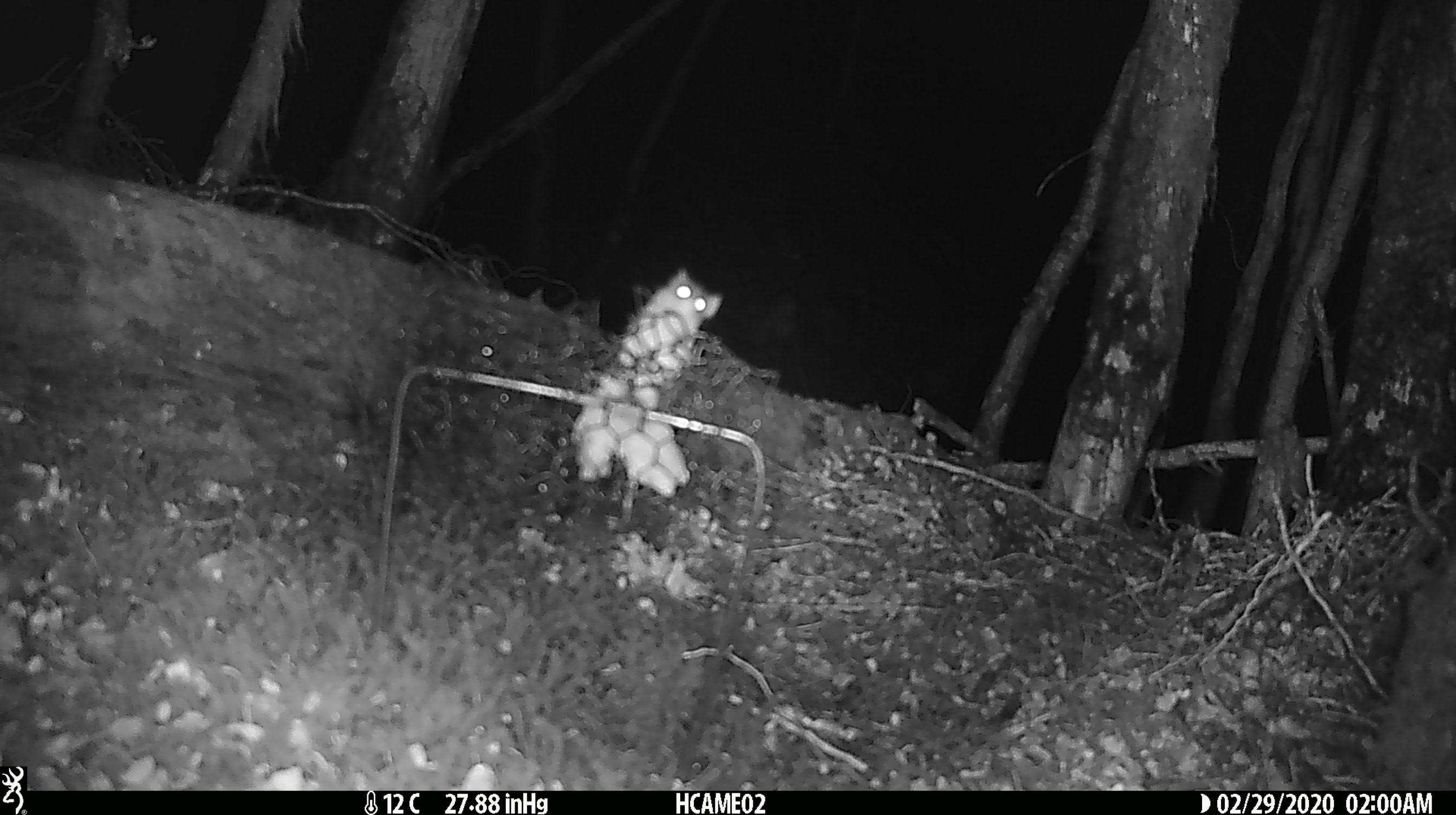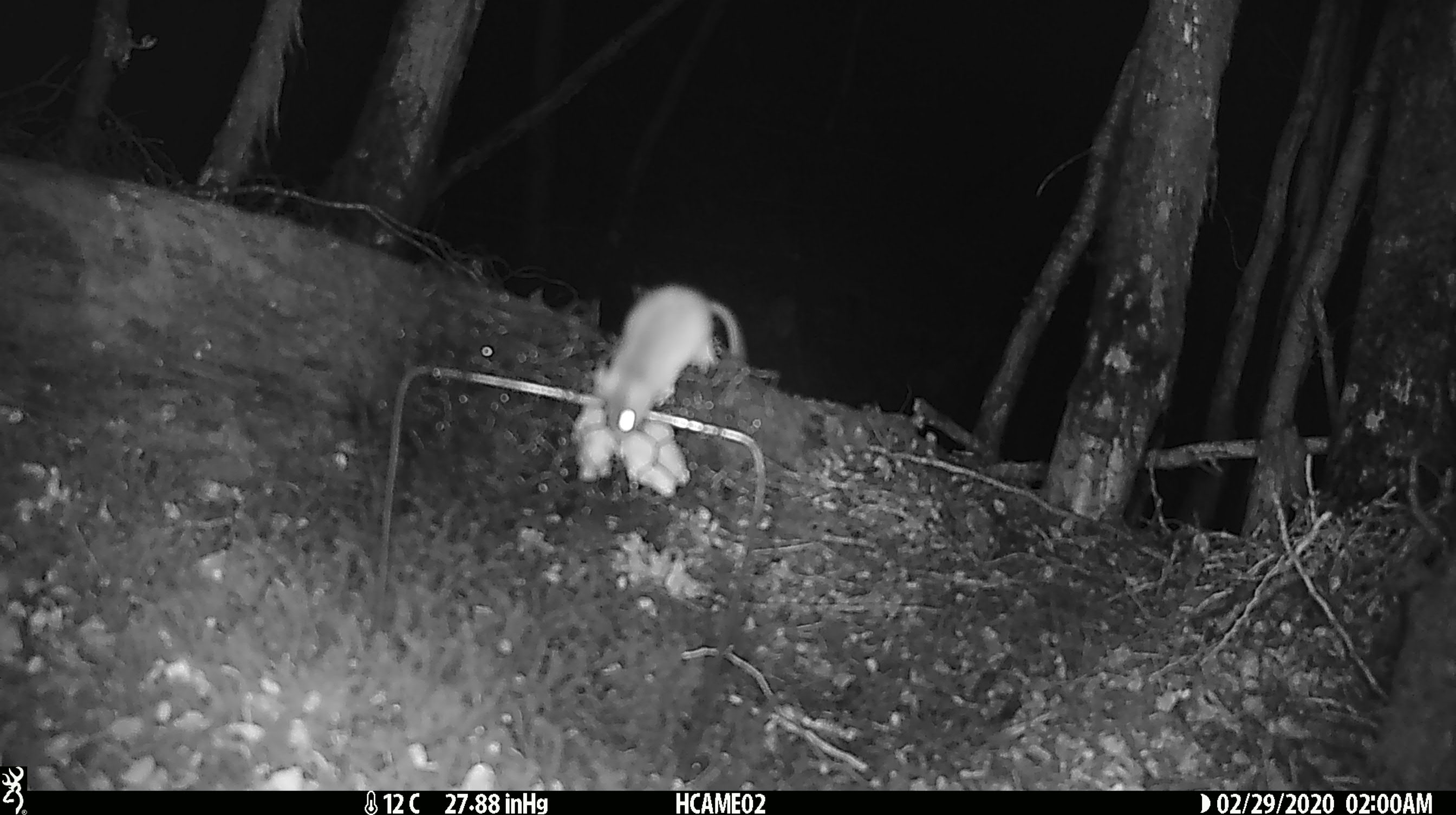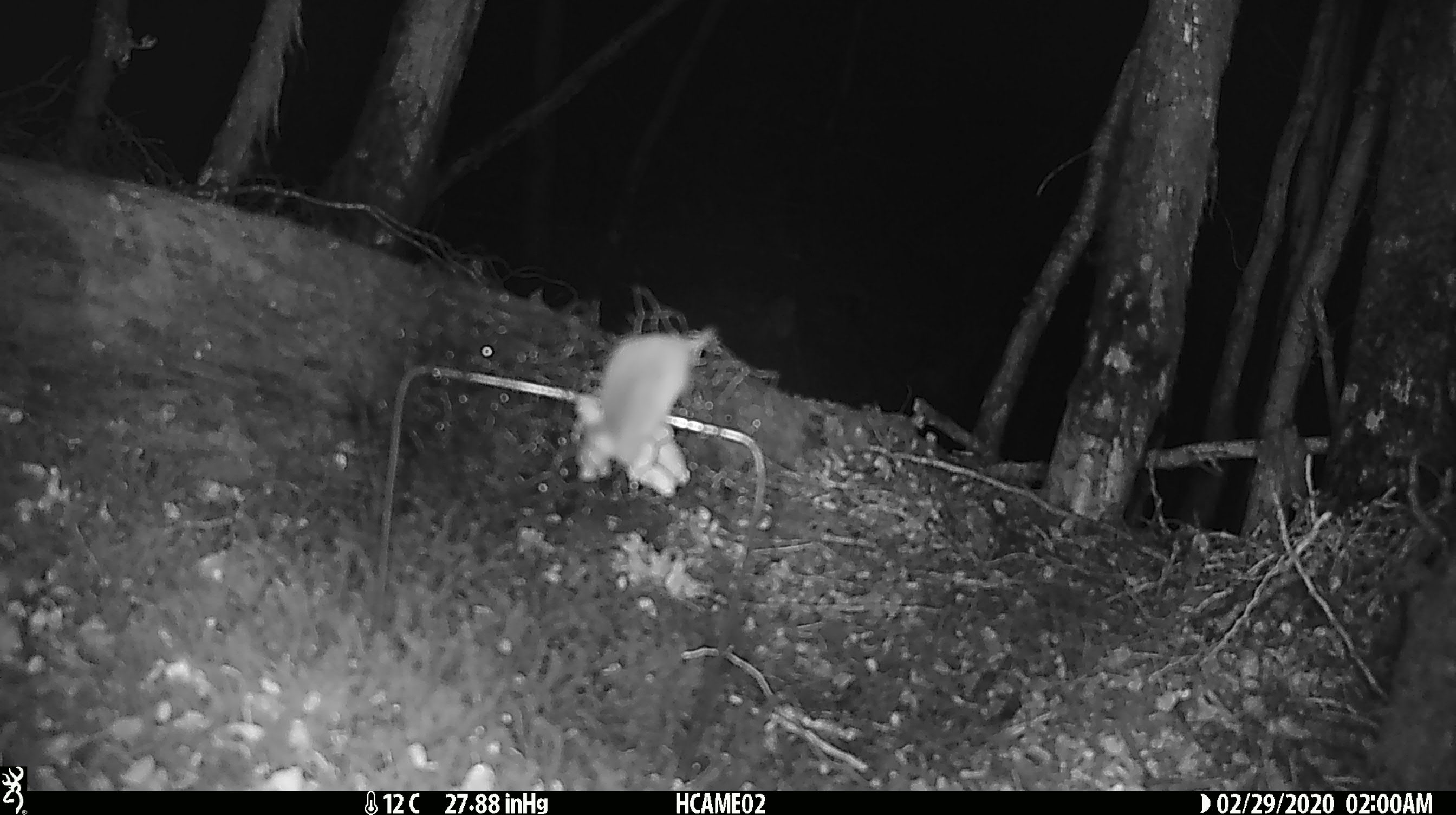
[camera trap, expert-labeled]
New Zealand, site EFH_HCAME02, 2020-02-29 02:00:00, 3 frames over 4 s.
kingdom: Animalia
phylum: Chordata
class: Mammalia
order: Rodentia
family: Muridae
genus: Mus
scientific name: Mus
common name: mouse